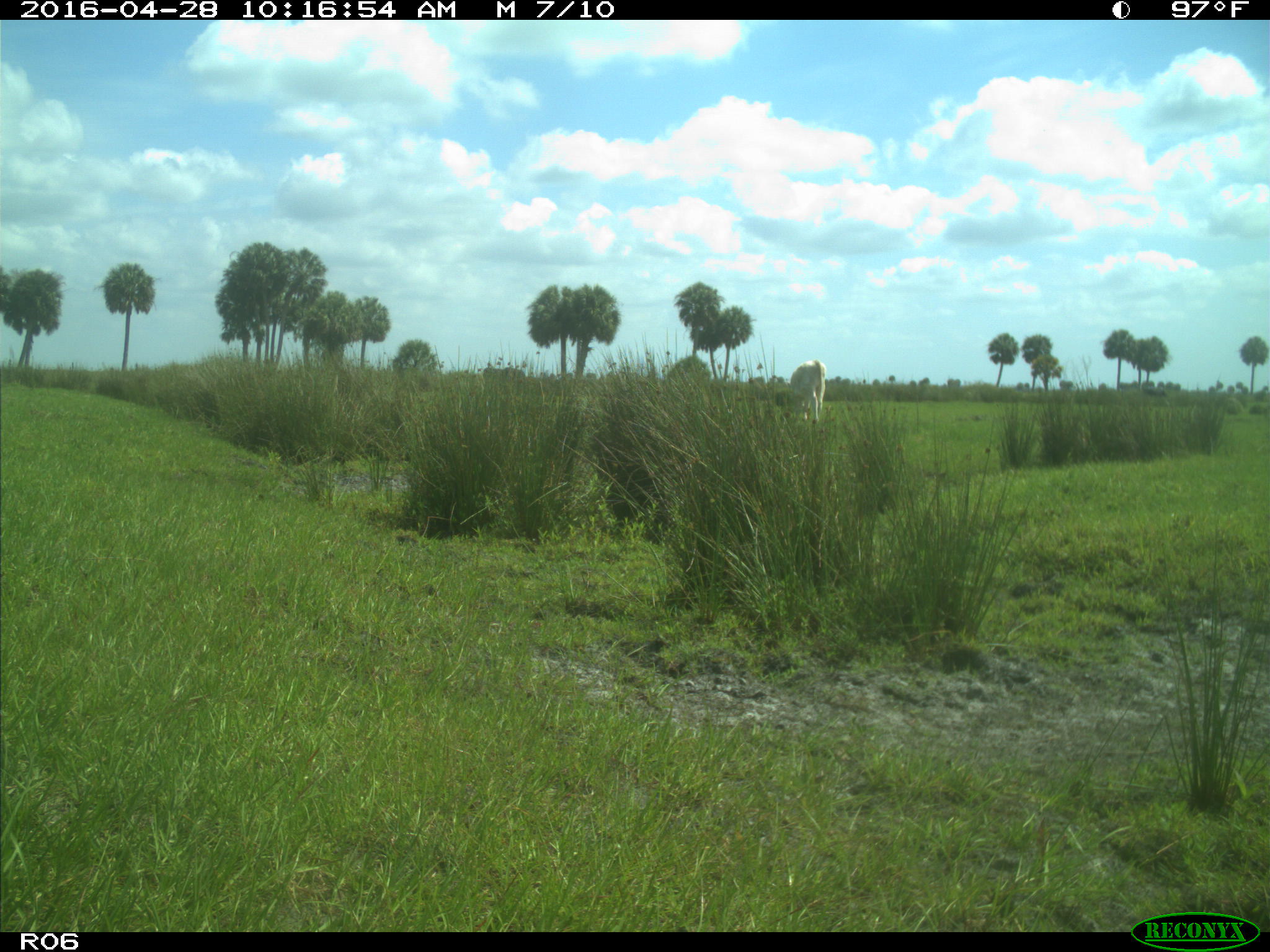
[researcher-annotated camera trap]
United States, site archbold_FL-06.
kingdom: Animalia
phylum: Chordata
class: Mammalia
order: Artiodactyla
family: Bovidae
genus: Bos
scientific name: Bos taurus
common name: domestic cow